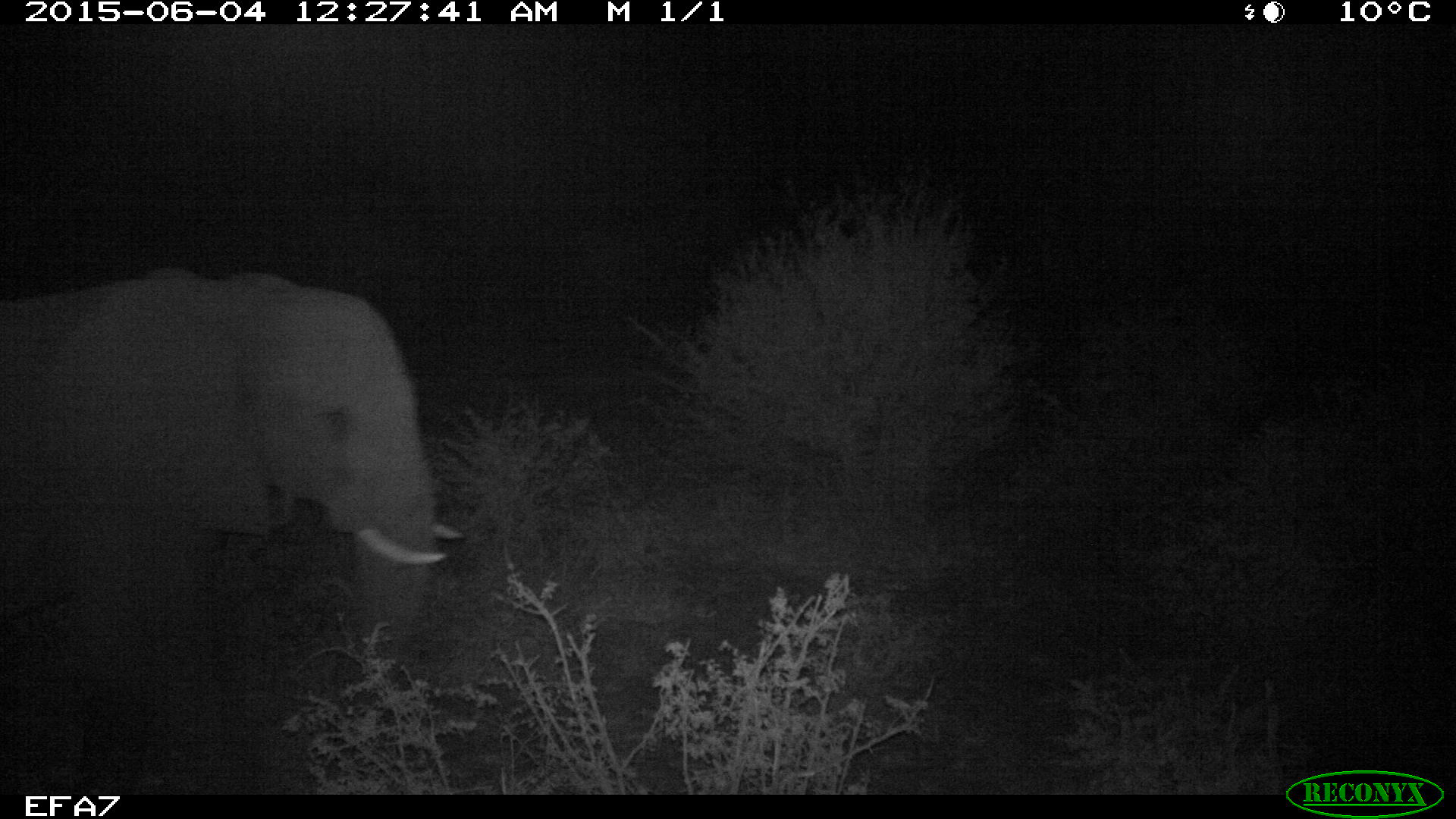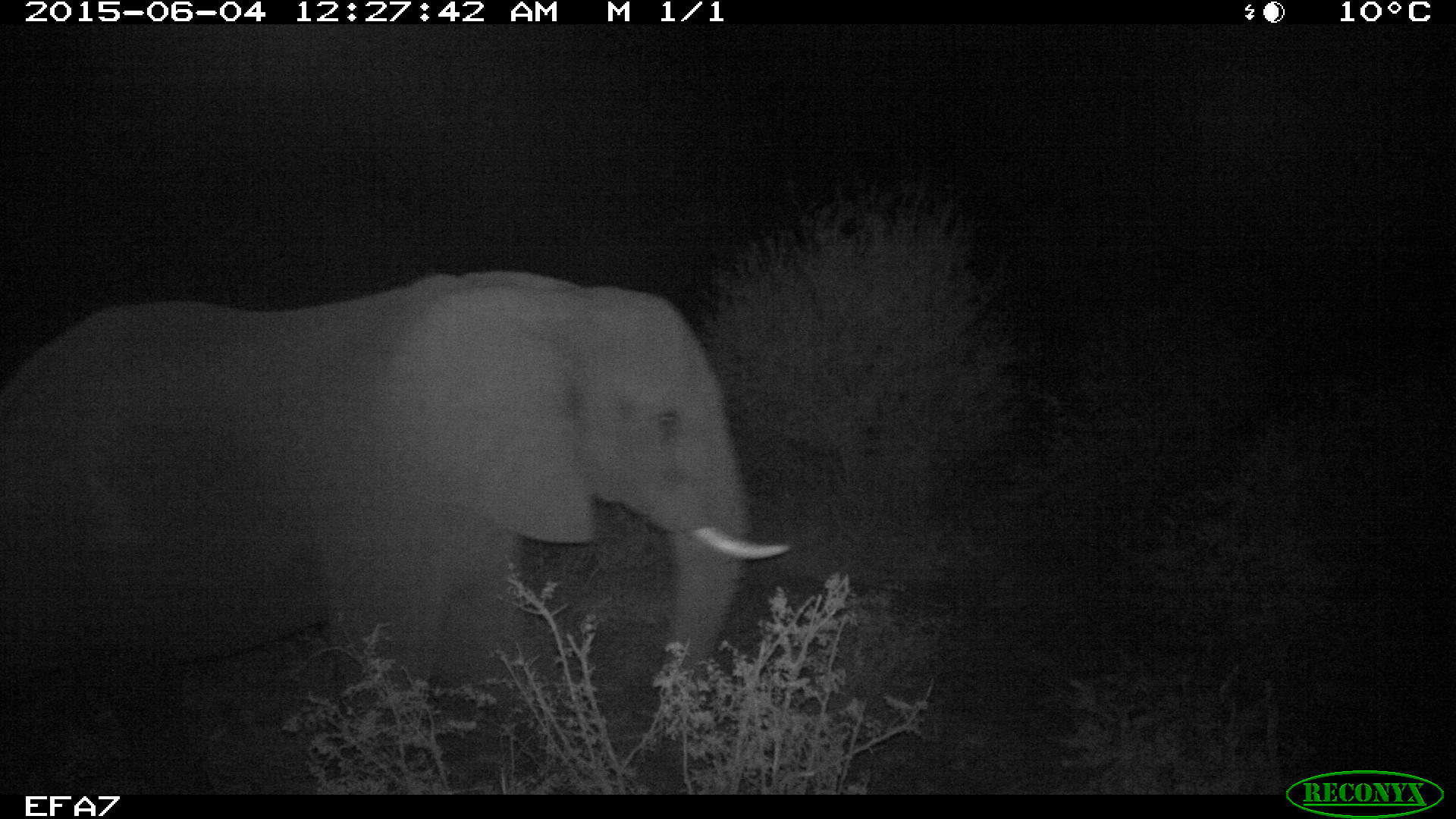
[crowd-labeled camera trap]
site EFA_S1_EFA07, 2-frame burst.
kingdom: Animalia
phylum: Chordata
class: Mammalia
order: Proboscidea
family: Elephantidae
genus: Loxodonta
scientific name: Loxodonta africana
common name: african bush elephant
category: elephant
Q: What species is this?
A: Elephant (african bush elephant) (Loxodonta africana).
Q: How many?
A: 1.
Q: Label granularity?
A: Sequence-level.